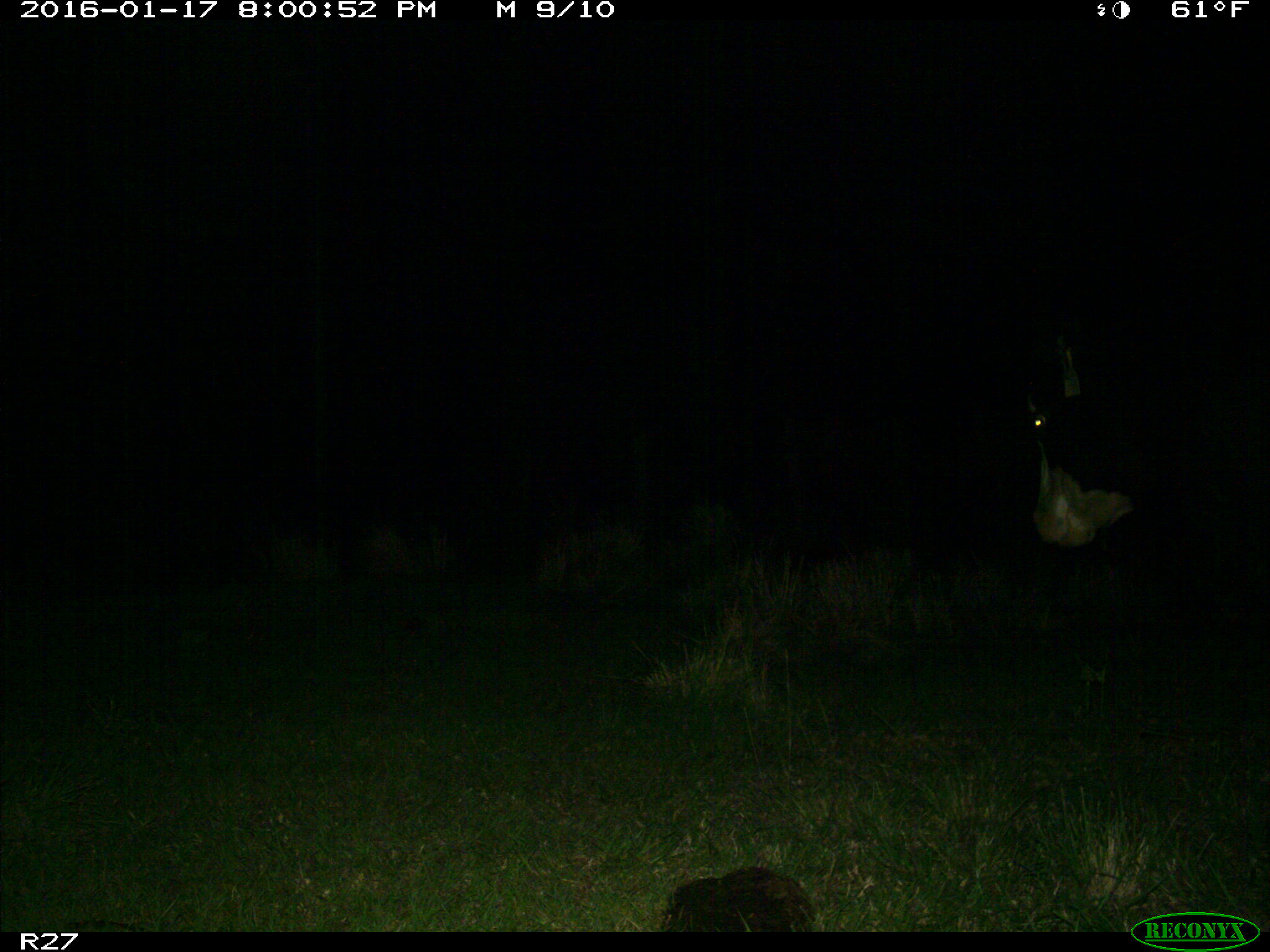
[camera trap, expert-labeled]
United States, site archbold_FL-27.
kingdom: Animalia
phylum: Chordata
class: Mammalia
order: Artiodactyla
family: Bovidae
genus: Bos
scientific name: Bos taurus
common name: domestic cow